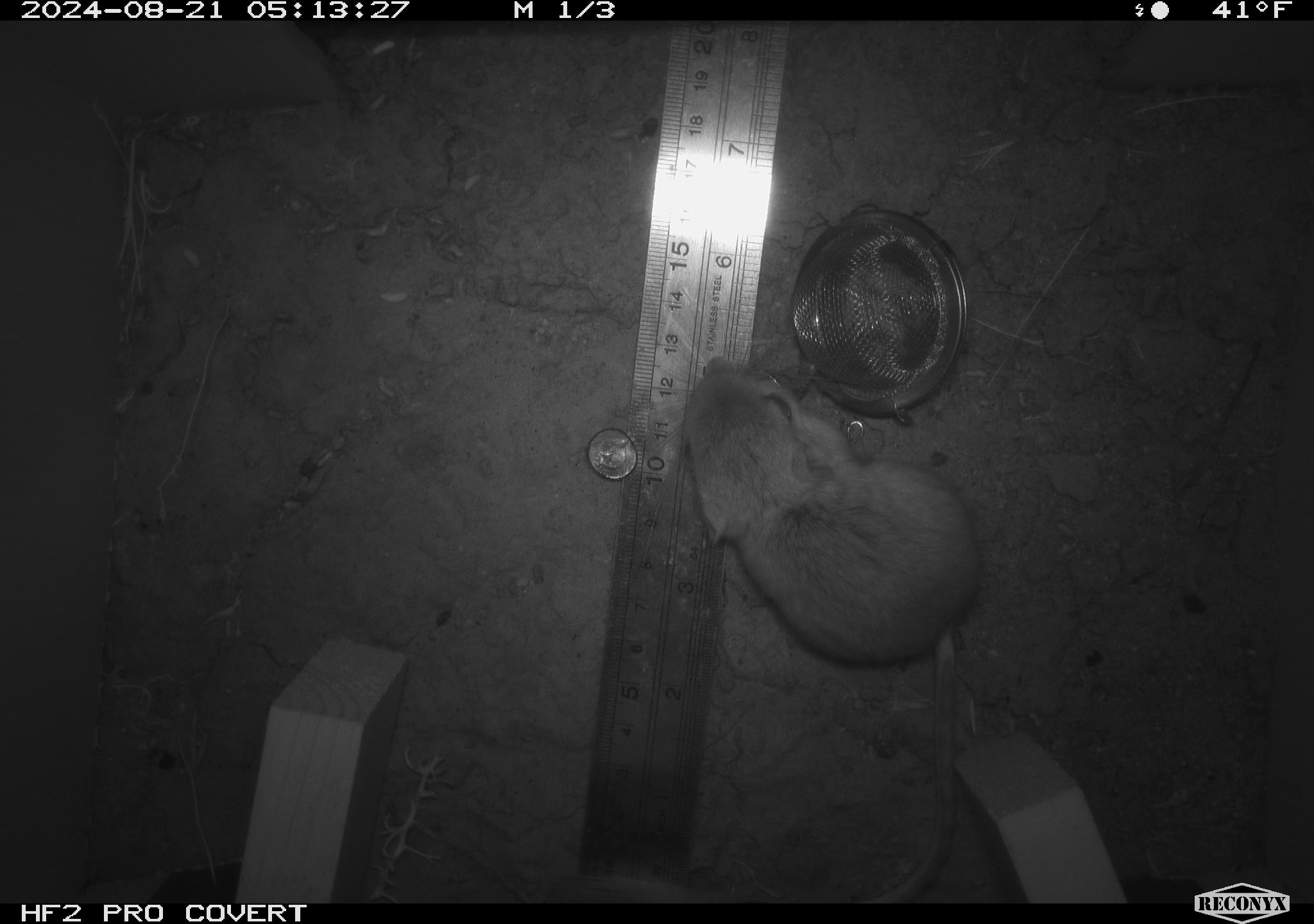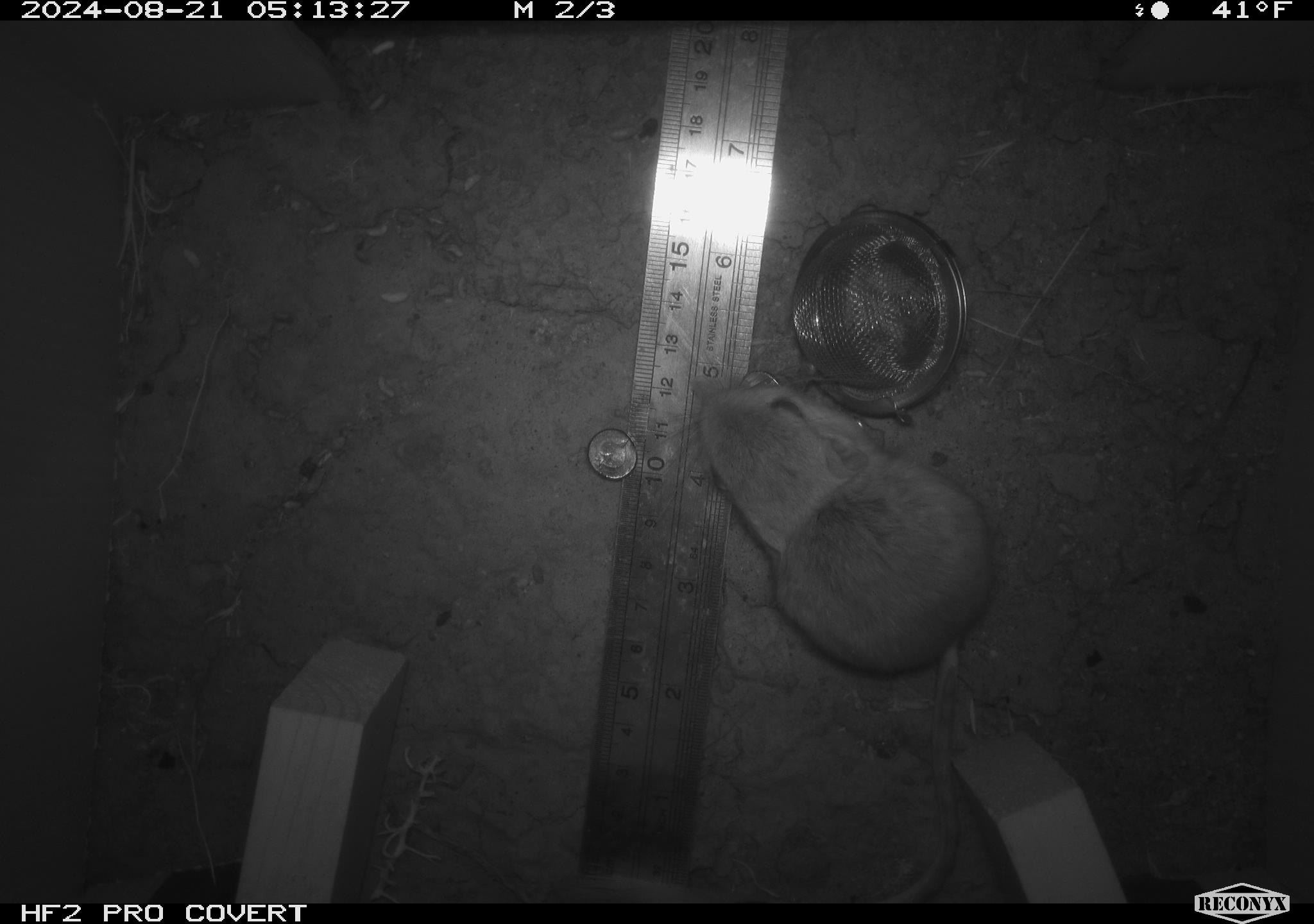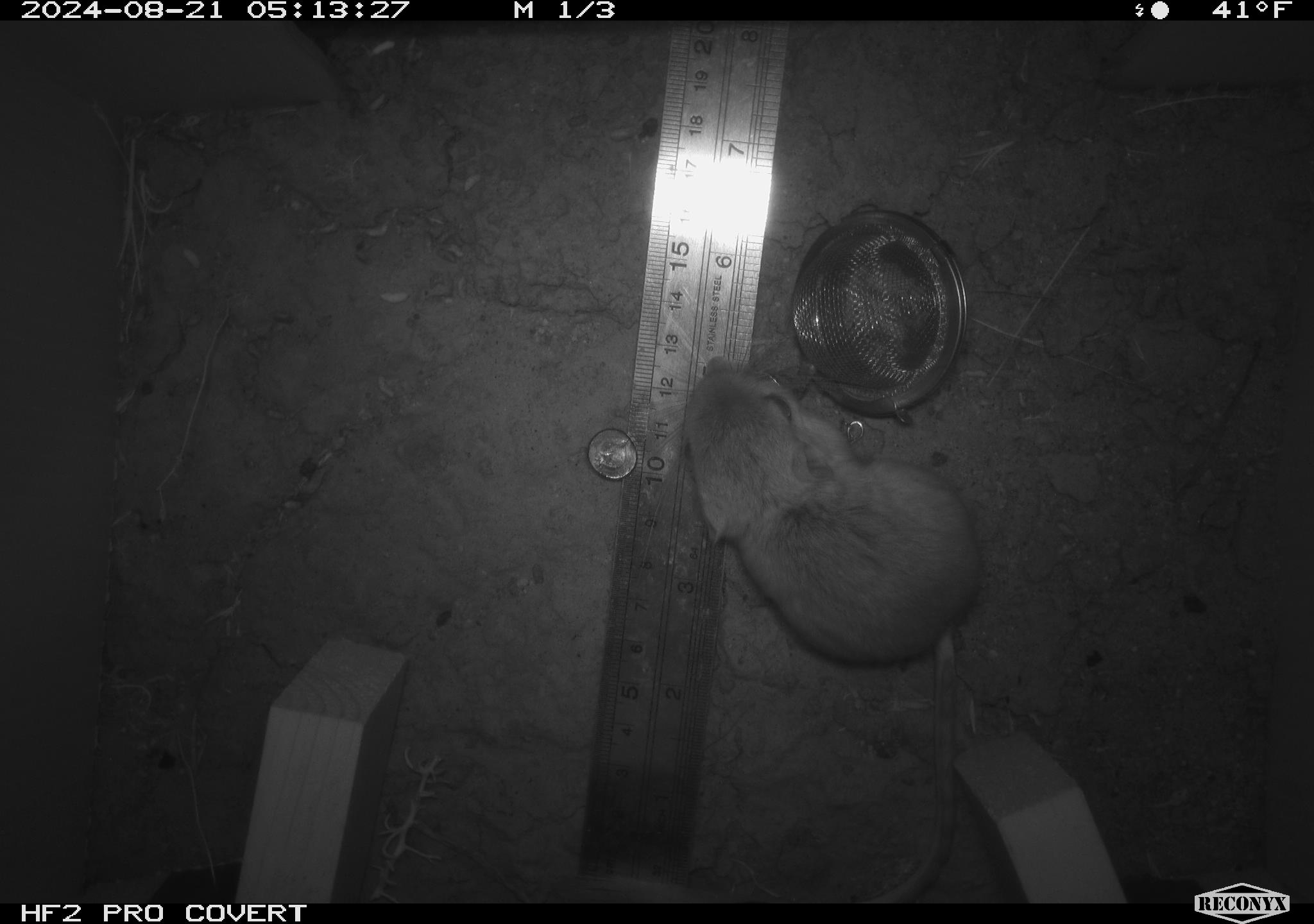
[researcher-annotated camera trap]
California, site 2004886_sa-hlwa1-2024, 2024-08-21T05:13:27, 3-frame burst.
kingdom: Animalia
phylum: Chordata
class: Mammalia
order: Rodentia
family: Heteromyidae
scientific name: Heteromyidae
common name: kangaroo rats and pocket mice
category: heteromyidae family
Heteromyidae family (kangaroo rats and pocket mice) (Heteromyidae).